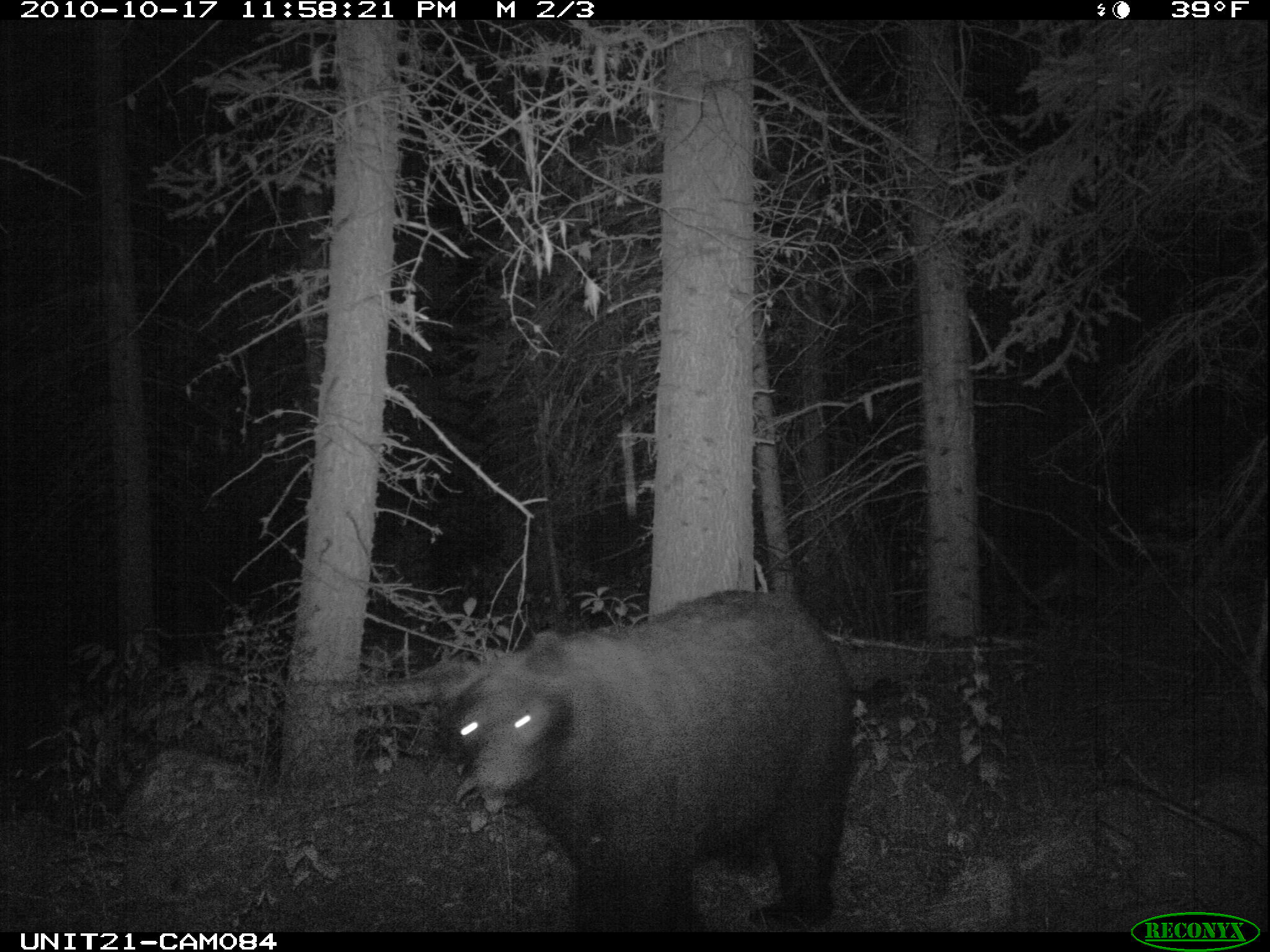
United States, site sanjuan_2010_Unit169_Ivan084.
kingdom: Animalia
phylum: Chordata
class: Mammalia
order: Carnivora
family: Ursidae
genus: Ursus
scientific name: Ursus americanus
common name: american black bear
Ursus americanus (american black bear).